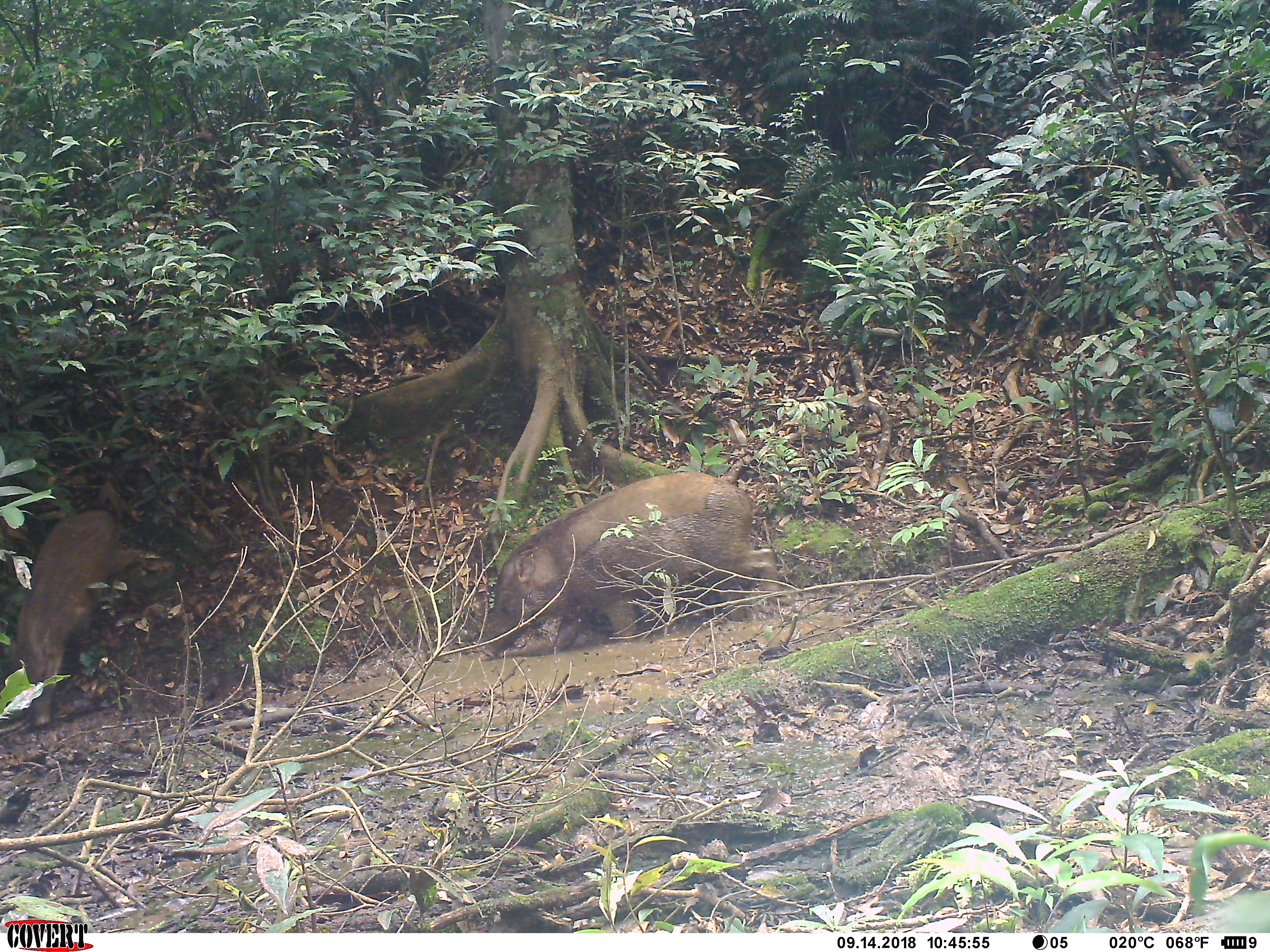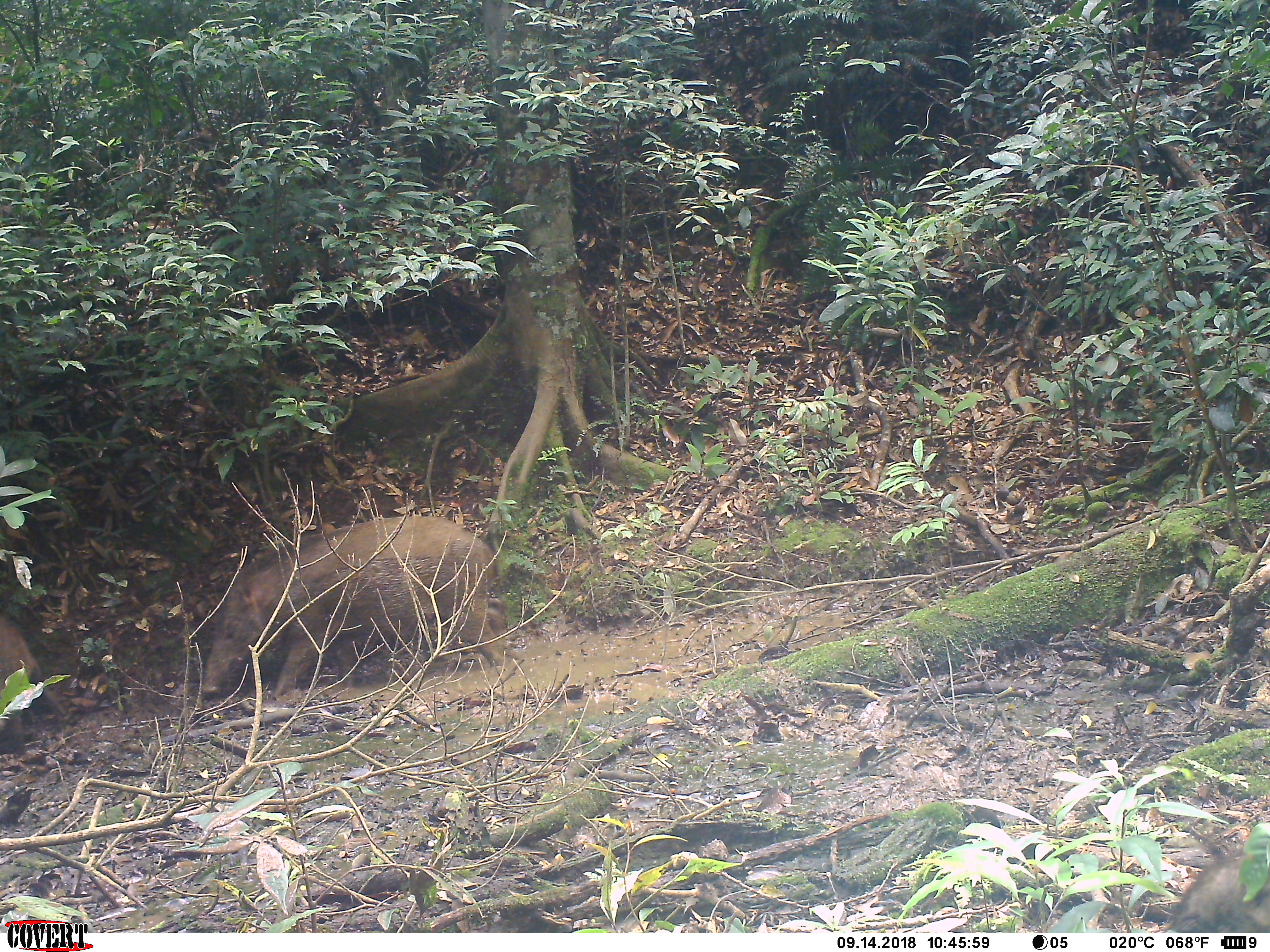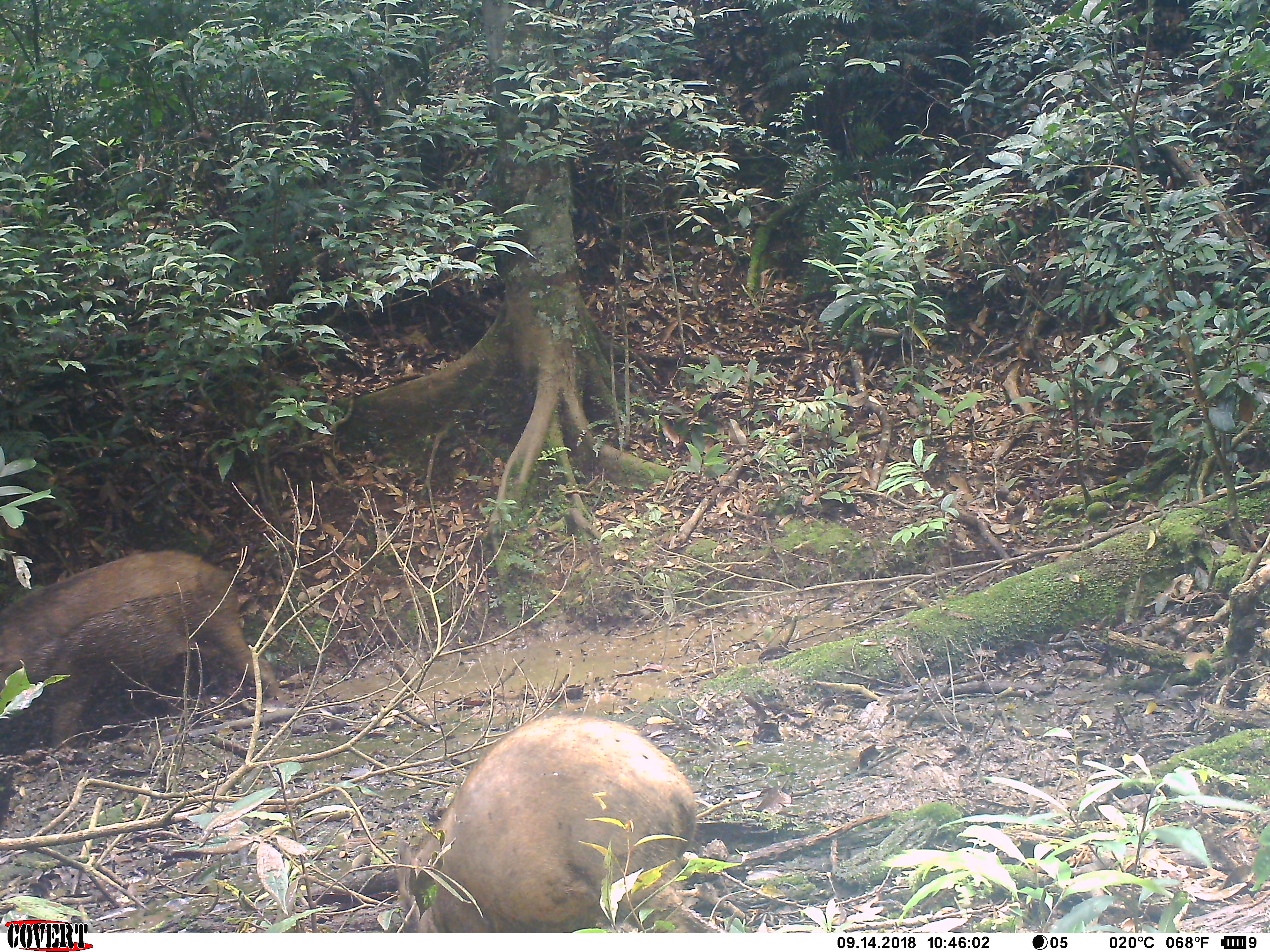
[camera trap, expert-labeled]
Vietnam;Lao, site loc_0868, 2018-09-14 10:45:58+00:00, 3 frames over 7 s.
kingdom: Animalia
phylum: Chordata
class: Mammalia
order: Artiodactyla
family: Suidae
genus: Sus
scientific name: Sus scrofa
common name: eurasian wild pig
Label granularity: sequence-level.